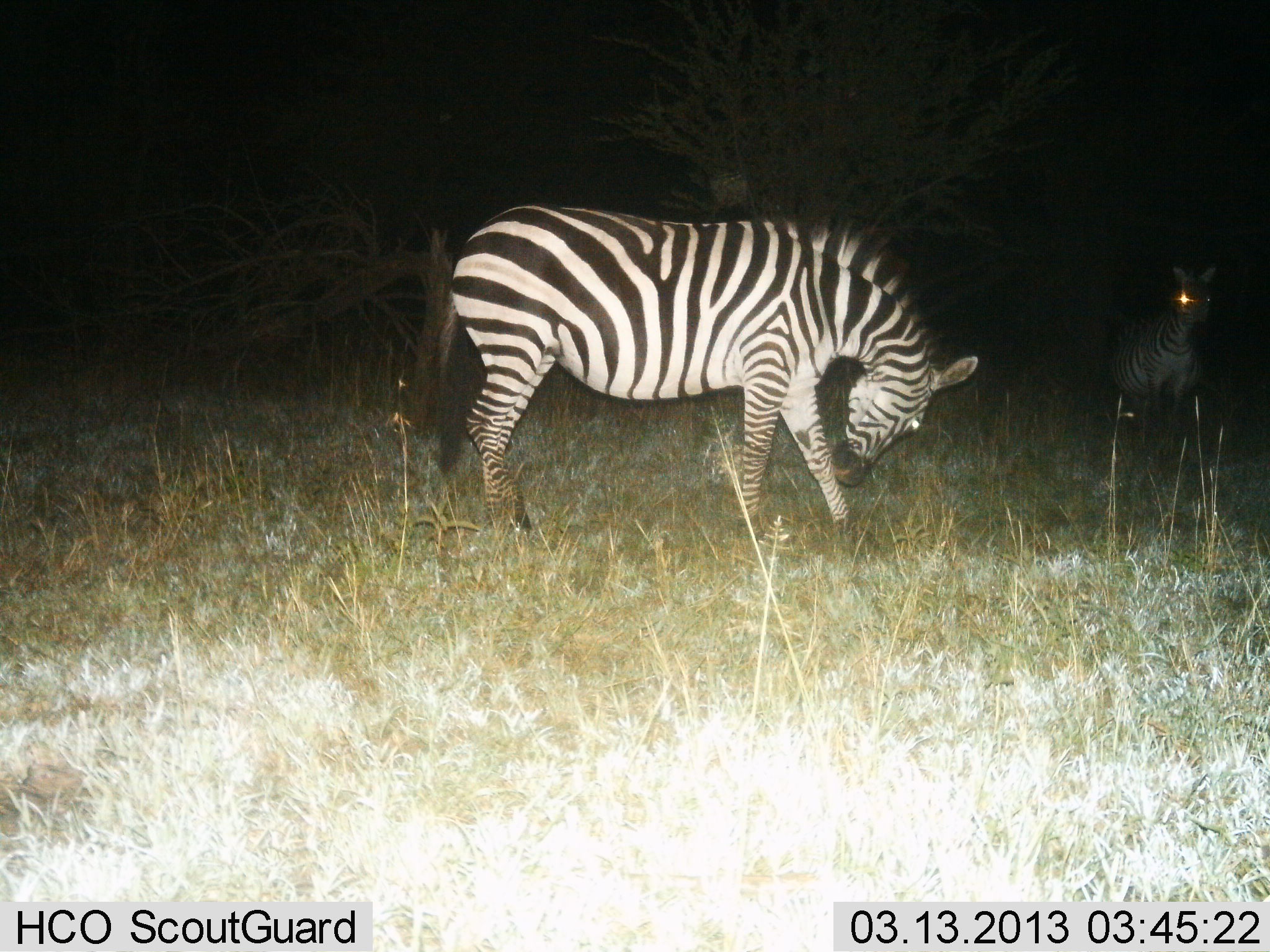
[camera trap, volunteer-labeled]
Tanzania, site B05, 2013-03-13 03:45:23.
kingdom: Animalia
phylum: Chordata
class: Mammalia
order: Perissodactyla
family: Equidae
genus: Equus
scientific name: Equus quagga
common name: plains zebra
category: zebra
Zebra (plains zebra) (Equus quagga), count 2. Behavior (volunteer vote fractions): standing 88%, resting 10%, moving 12%, interacting 2%. Young present (vote fraction): 0%. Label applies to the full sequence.